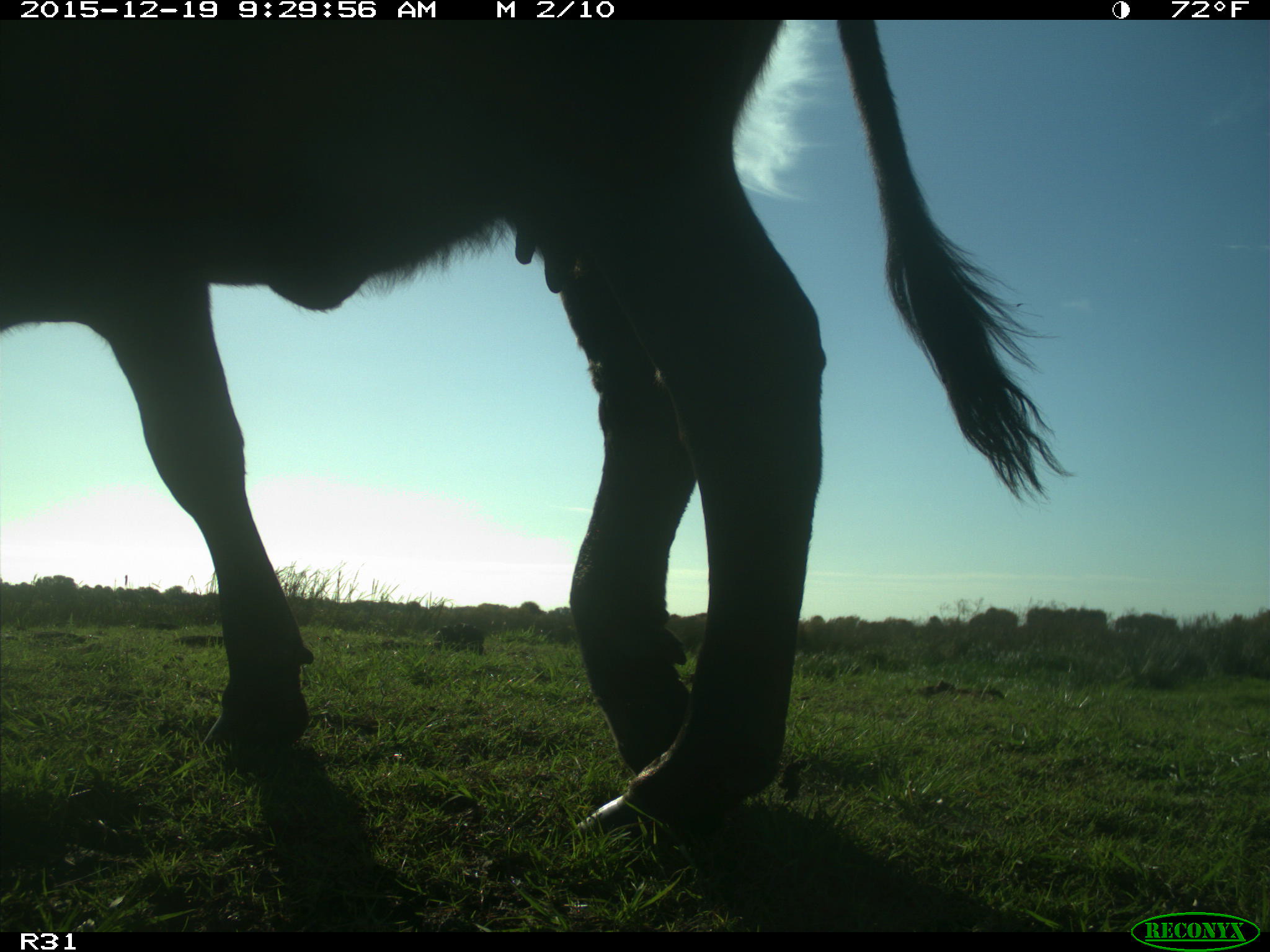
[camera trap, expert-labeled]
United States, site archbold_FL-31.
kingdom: Animalia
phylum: Chordata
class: Mammalia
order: Artiodactyla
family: Bovidae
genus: Bos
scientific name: Bos taurus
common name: domestic cow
Bos taurus (domestic cow).